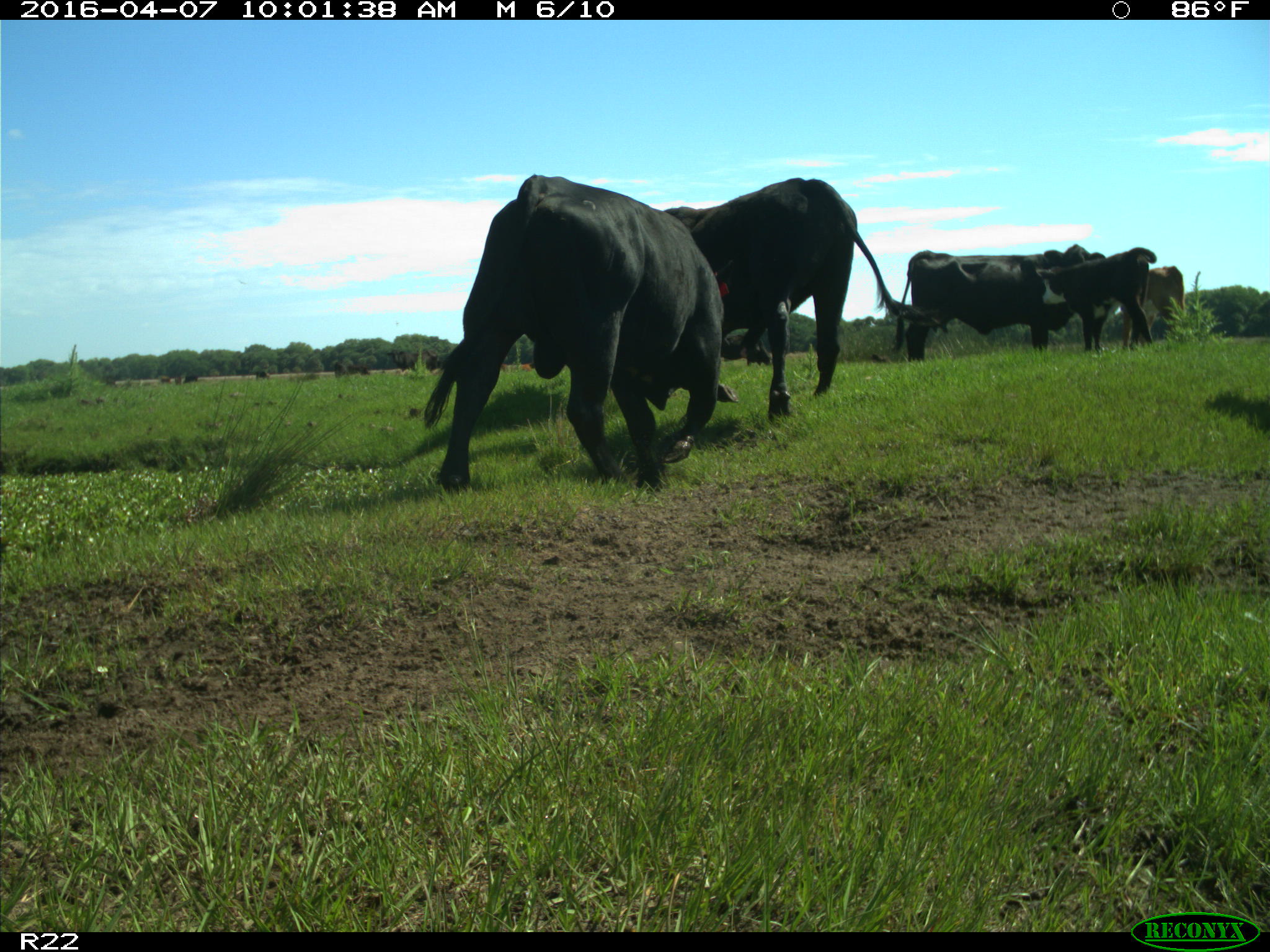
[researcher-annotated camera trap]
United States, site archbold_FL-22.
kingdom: Animalia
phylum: Chordata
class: Mammalia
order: Artiodactyla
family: Bovidae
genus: Bos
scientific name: Bos taurus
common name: domestic cow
Bos taurus (domestic cow).